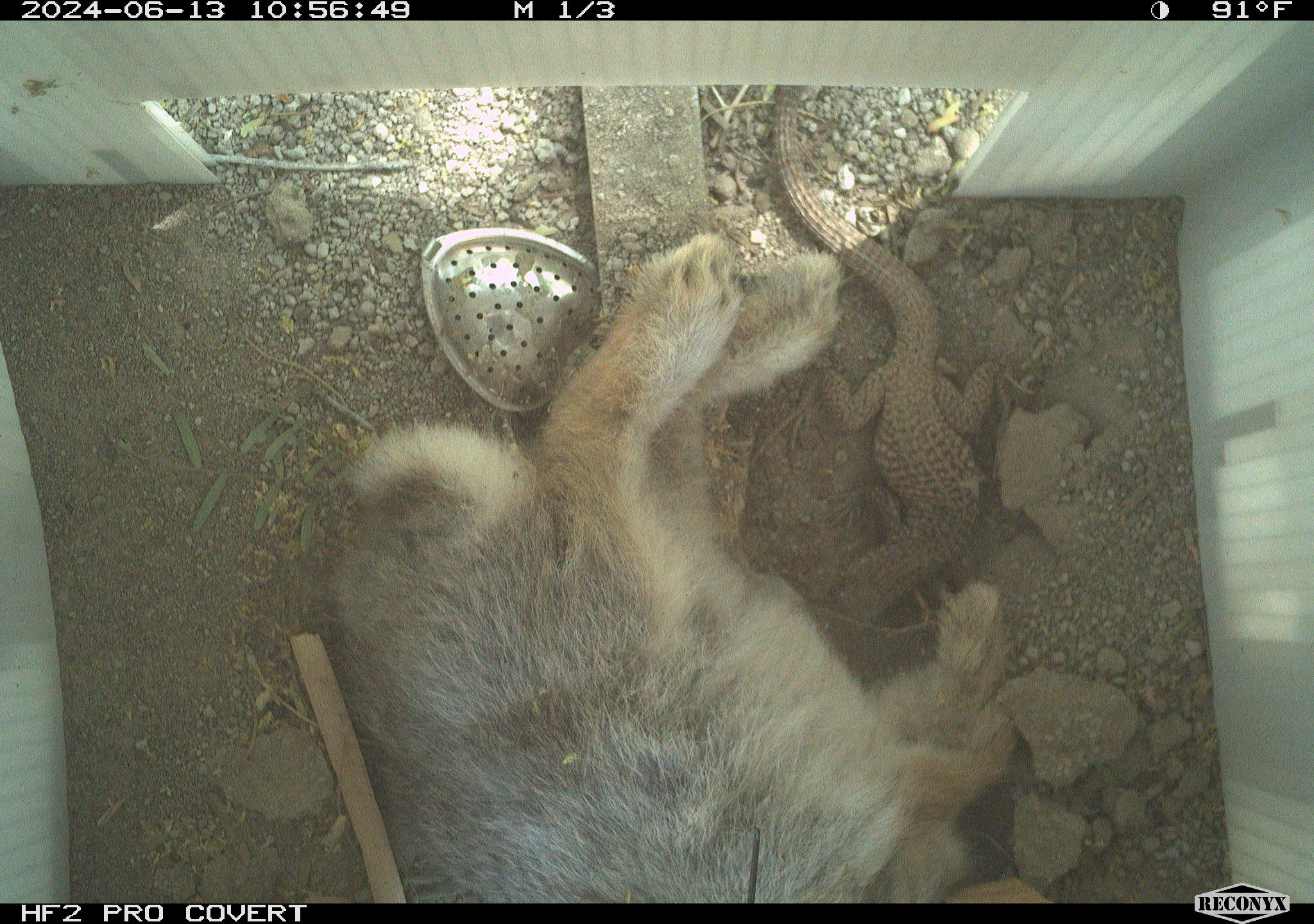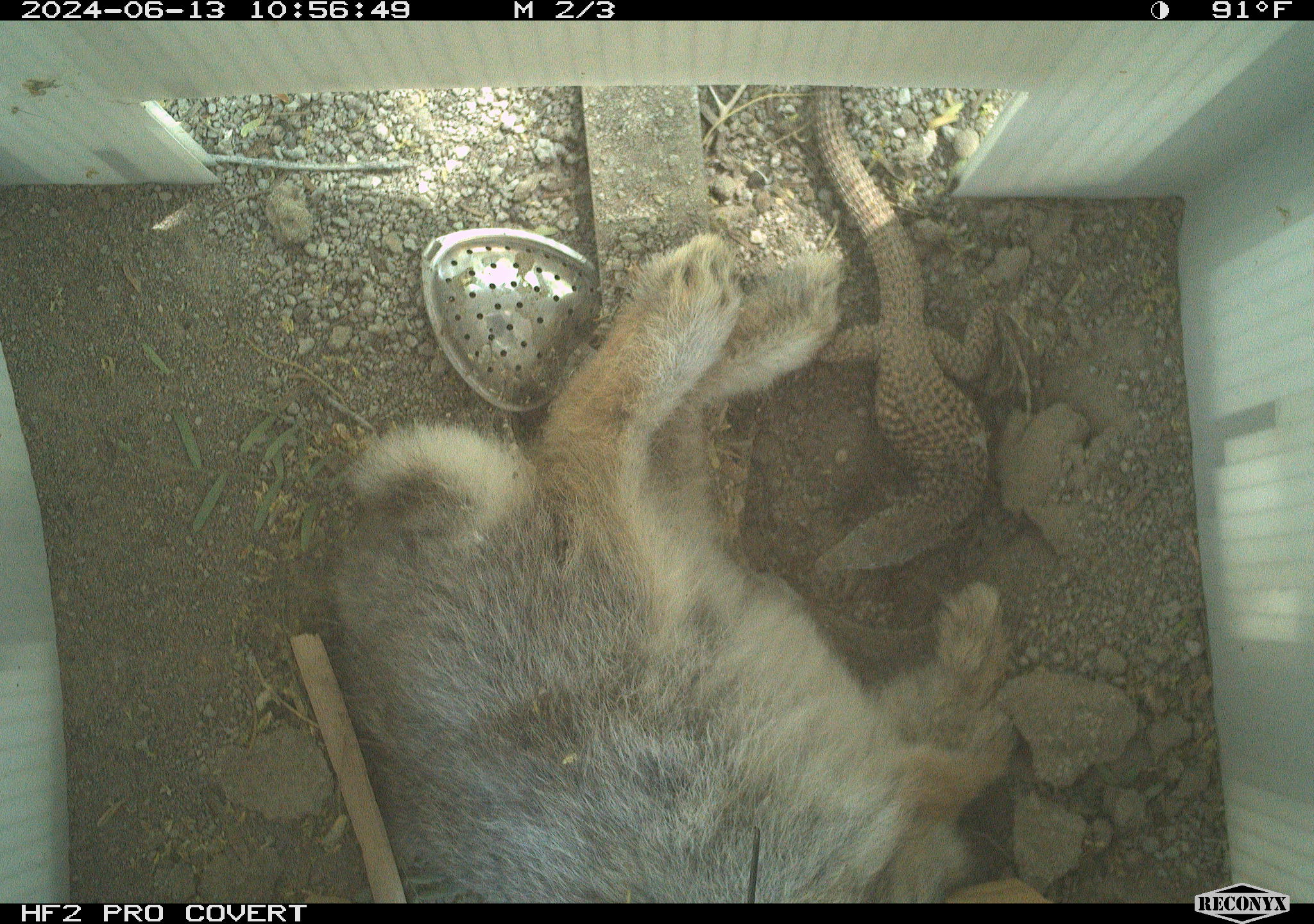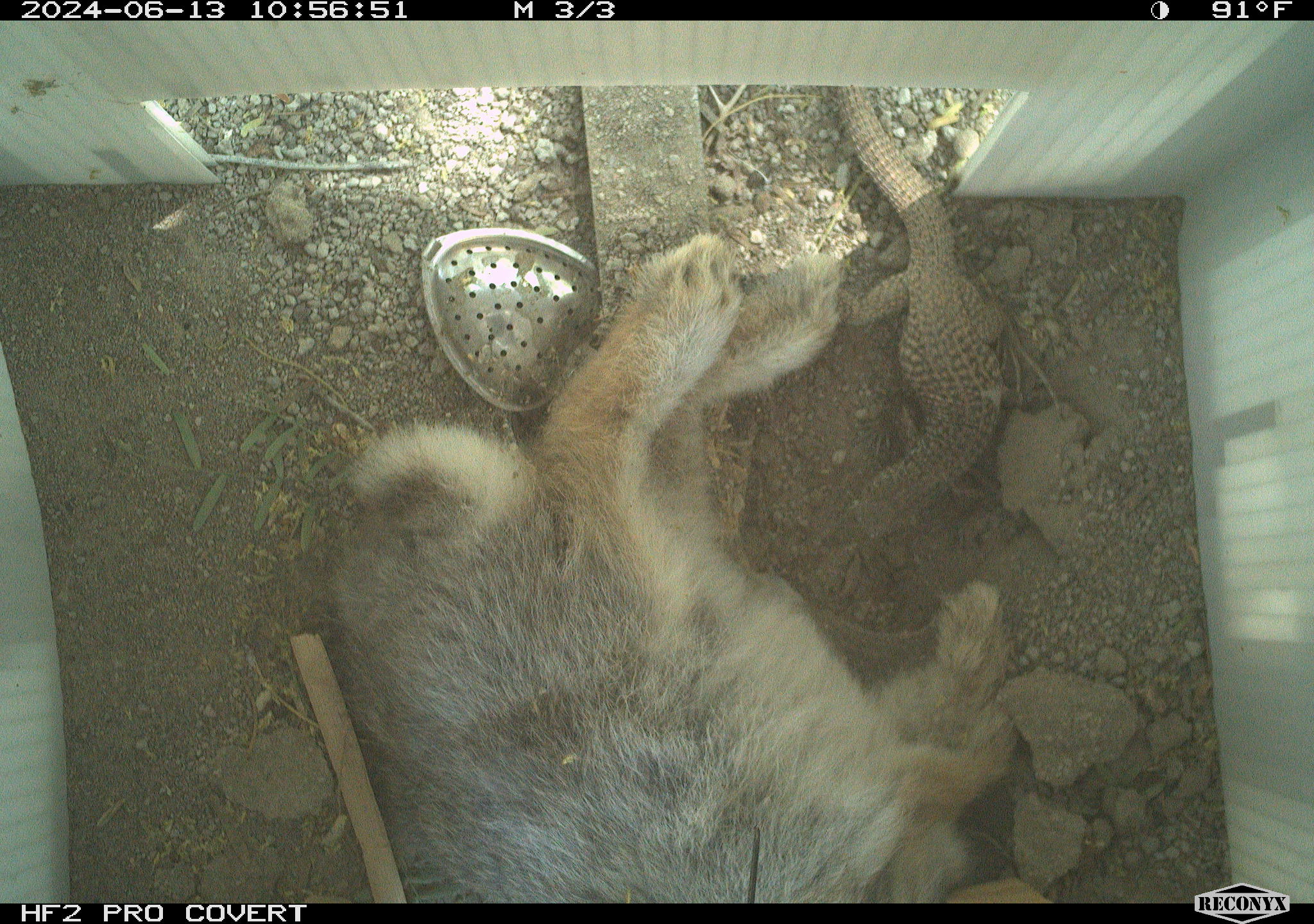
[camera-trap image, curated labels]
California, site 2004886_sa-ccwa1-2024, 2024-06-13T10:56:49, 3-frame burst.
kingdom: Animalia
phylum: Chordata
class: Mammalia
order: Lagomorpha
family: Leporidae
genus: Sylvilagus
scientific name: Sylvilagus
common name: cottontail rabbits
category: sylvilagus species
Sylvilagus species (cottontail rabbits) (Sylvilagus).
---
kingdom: Animalia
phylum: Chordata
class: Reptilia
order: Squamata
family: Teiidae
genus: Aspidoscelis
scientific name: Aspidoscelis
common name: whiptail lizards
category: aspidoscelis species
Aspidoscelis species (whiptail lizards) (Aspidoscelis).